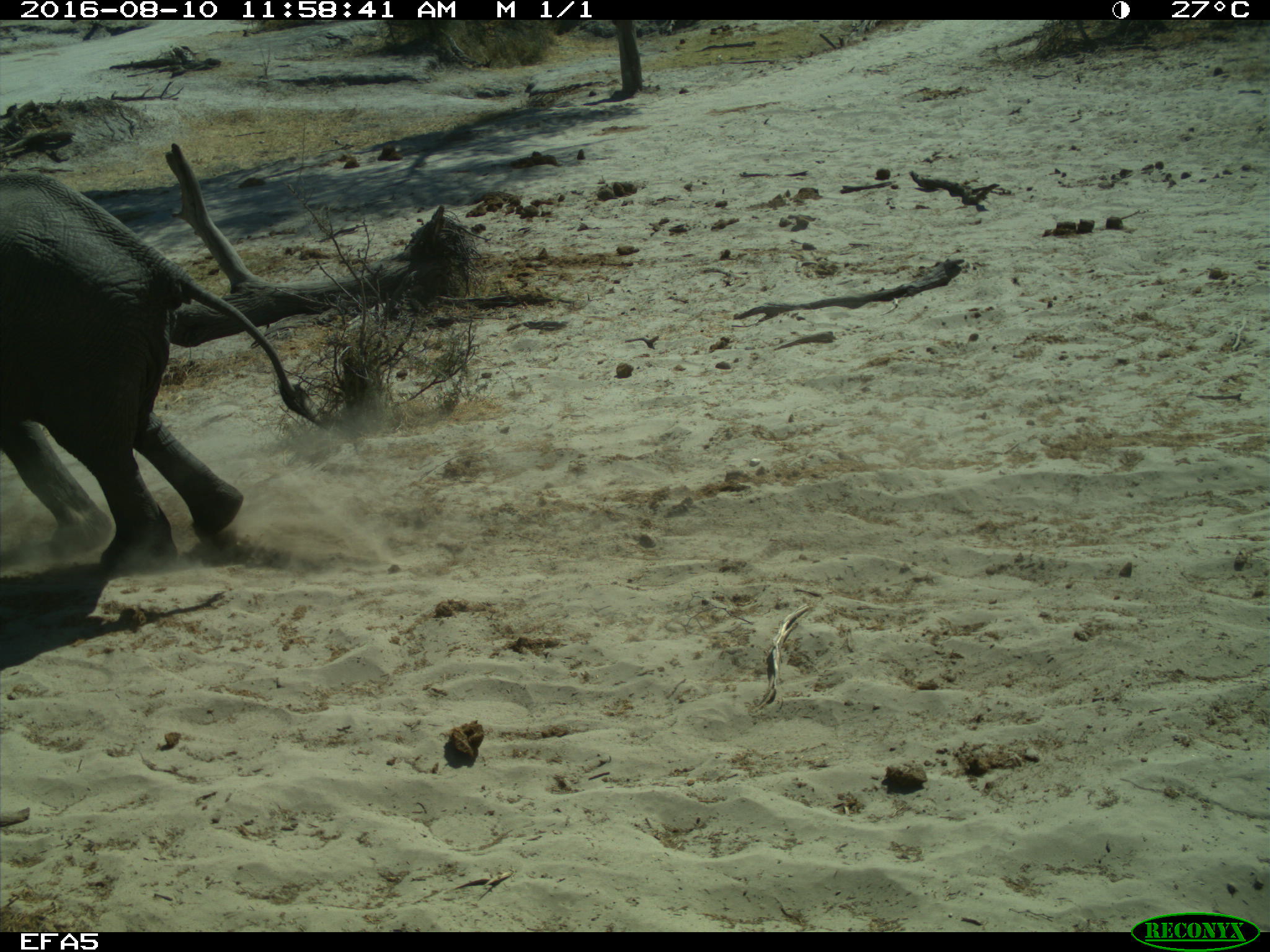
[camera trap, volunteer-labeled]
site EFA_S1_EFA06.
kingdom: Animalia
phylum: Chordata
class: Mammalia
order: Proboscidea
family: Elephantidae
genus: Loxodonta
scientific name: Loxodonta africana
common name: african bush elephant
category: elephant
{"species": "elephant (african bush elephant) (Loxodonta africana)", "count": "1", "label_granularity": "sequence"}